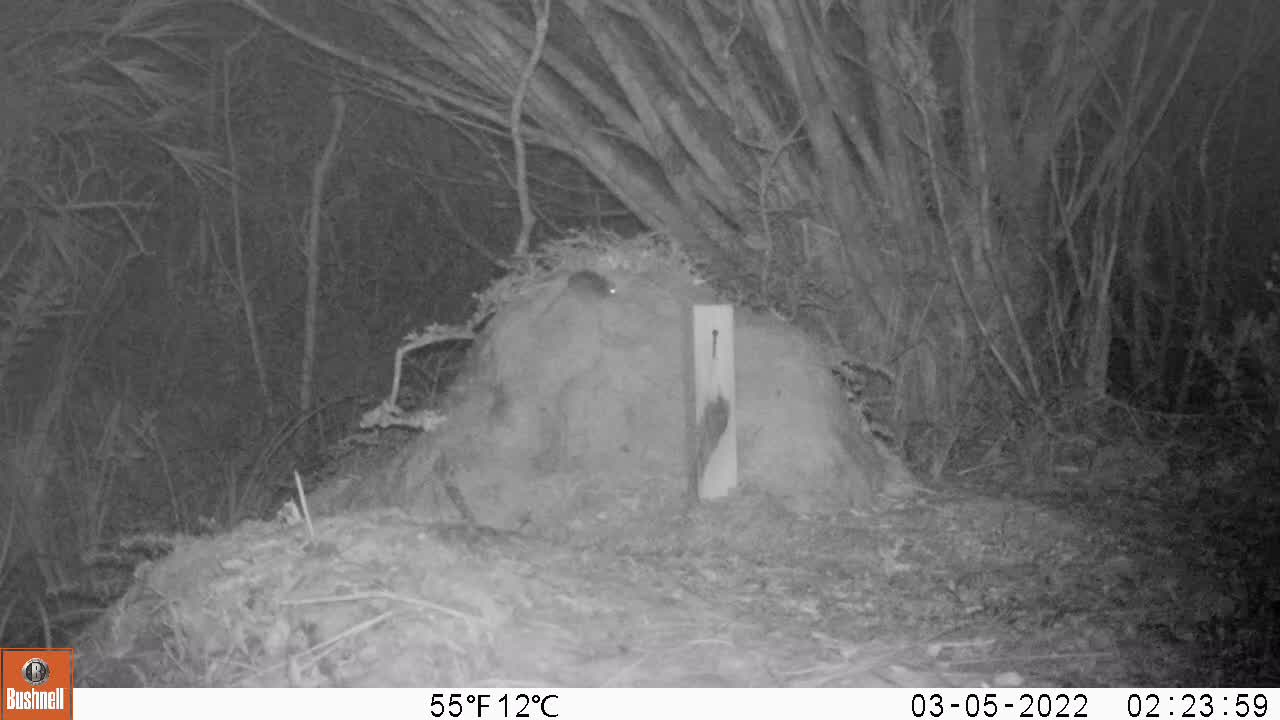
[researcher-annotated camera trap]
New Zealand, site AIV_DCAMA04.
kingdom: Animalia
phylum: Chordata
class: Mammalia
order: Rodentia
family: Muridae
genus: Mus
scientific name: Mus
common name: mouse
Mouse (Mus).